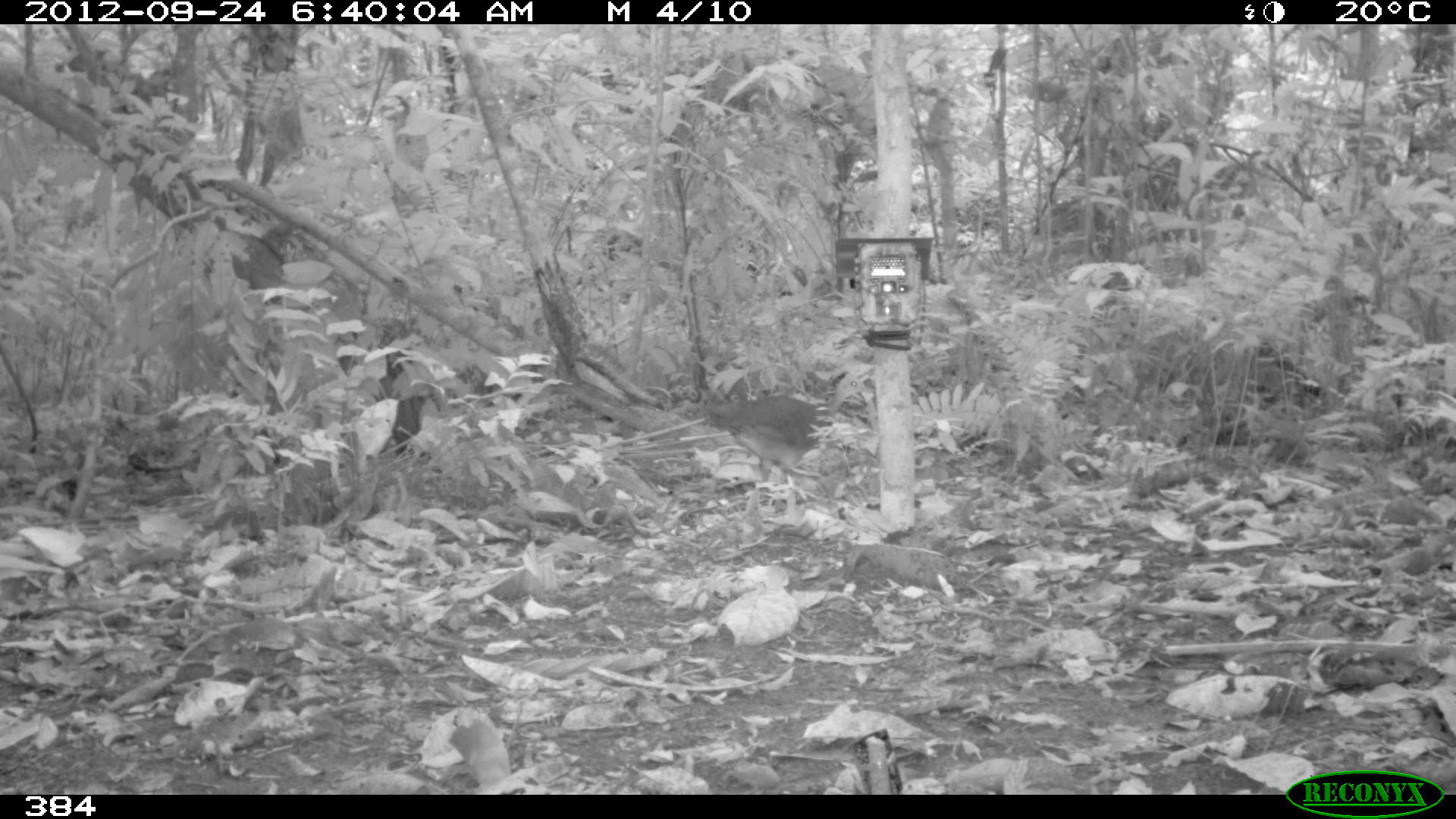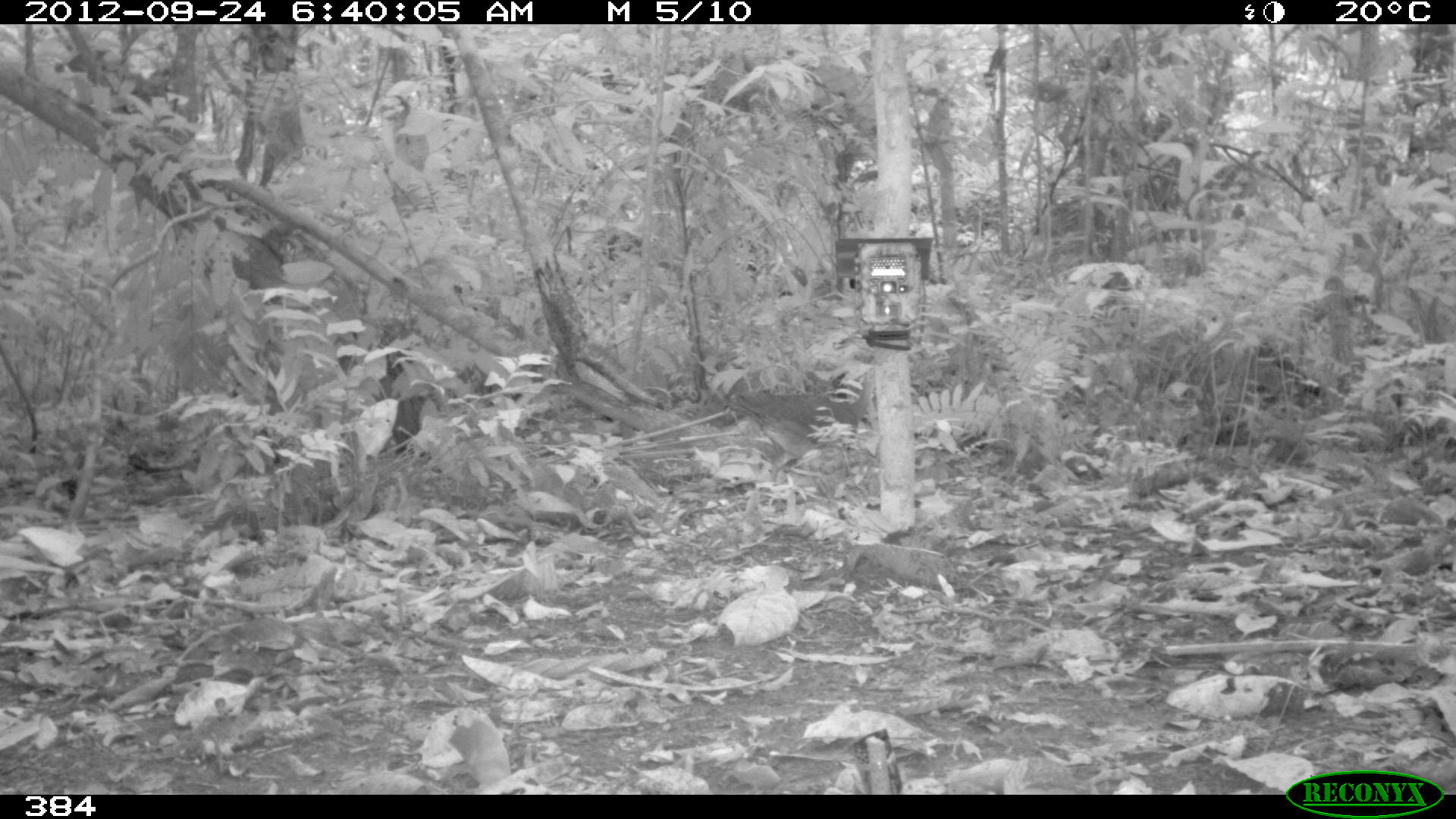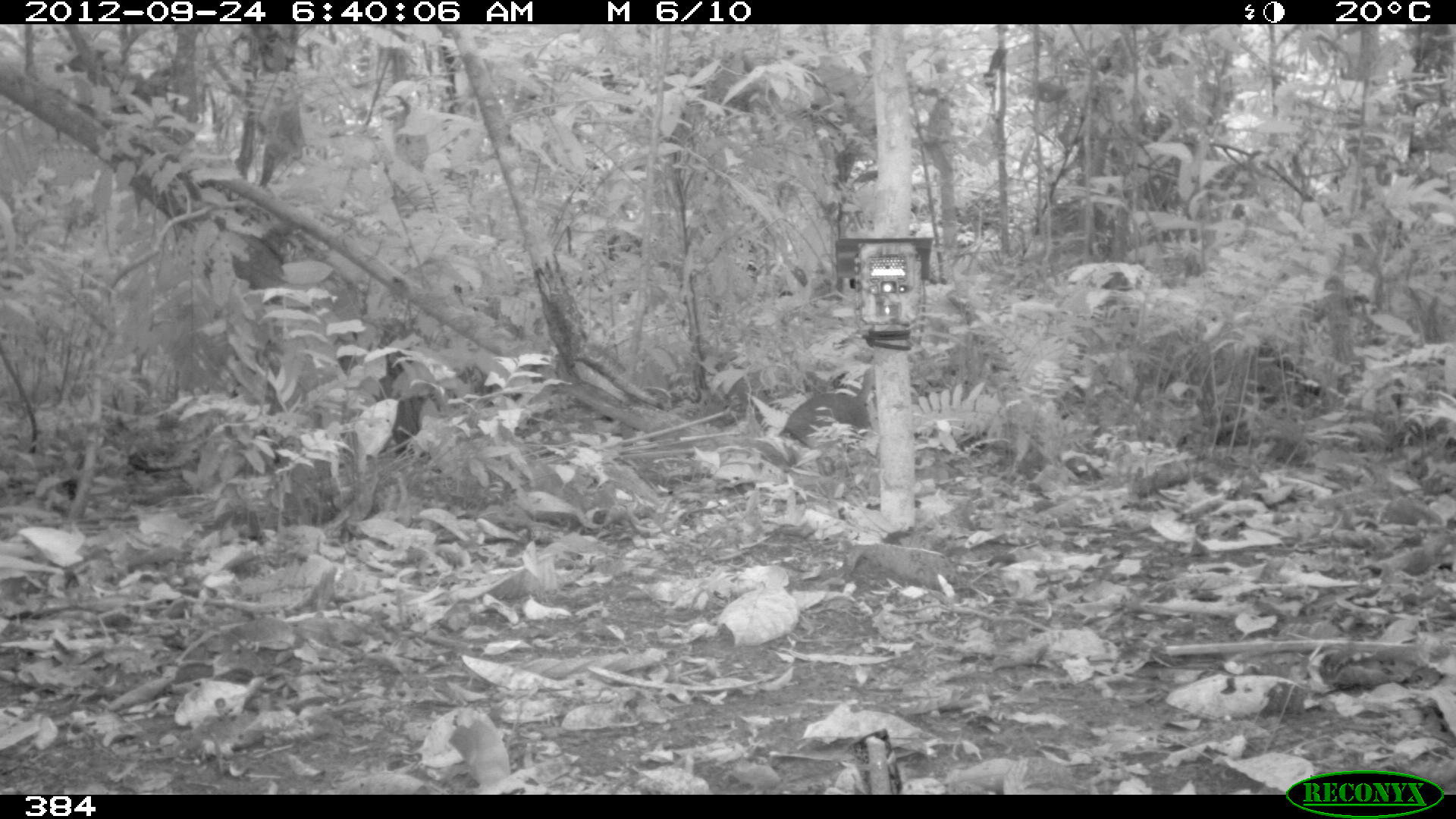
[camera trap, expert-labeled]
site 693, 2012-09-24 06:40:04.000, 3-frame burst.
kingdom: Animalia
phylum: Chordata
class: Aves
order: Galliformes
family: Phasianidae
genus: Alectoris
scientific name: Alectoris rufa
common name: red-legged partridge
Alectoris rufa (red-legged partridge).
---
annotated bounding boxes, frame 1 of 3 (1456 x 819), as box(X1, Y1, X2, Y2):
alectoris rufa: box(702, 372, 875, 481)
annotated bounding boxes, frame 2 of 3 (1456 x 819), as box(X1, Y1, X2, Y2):
alectoris rufa: box(727, 367, 878, 486)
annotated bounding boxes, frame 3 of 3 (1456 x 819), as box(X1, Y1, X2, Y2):
alectoris rufa: box(777, 366, 876, 488)